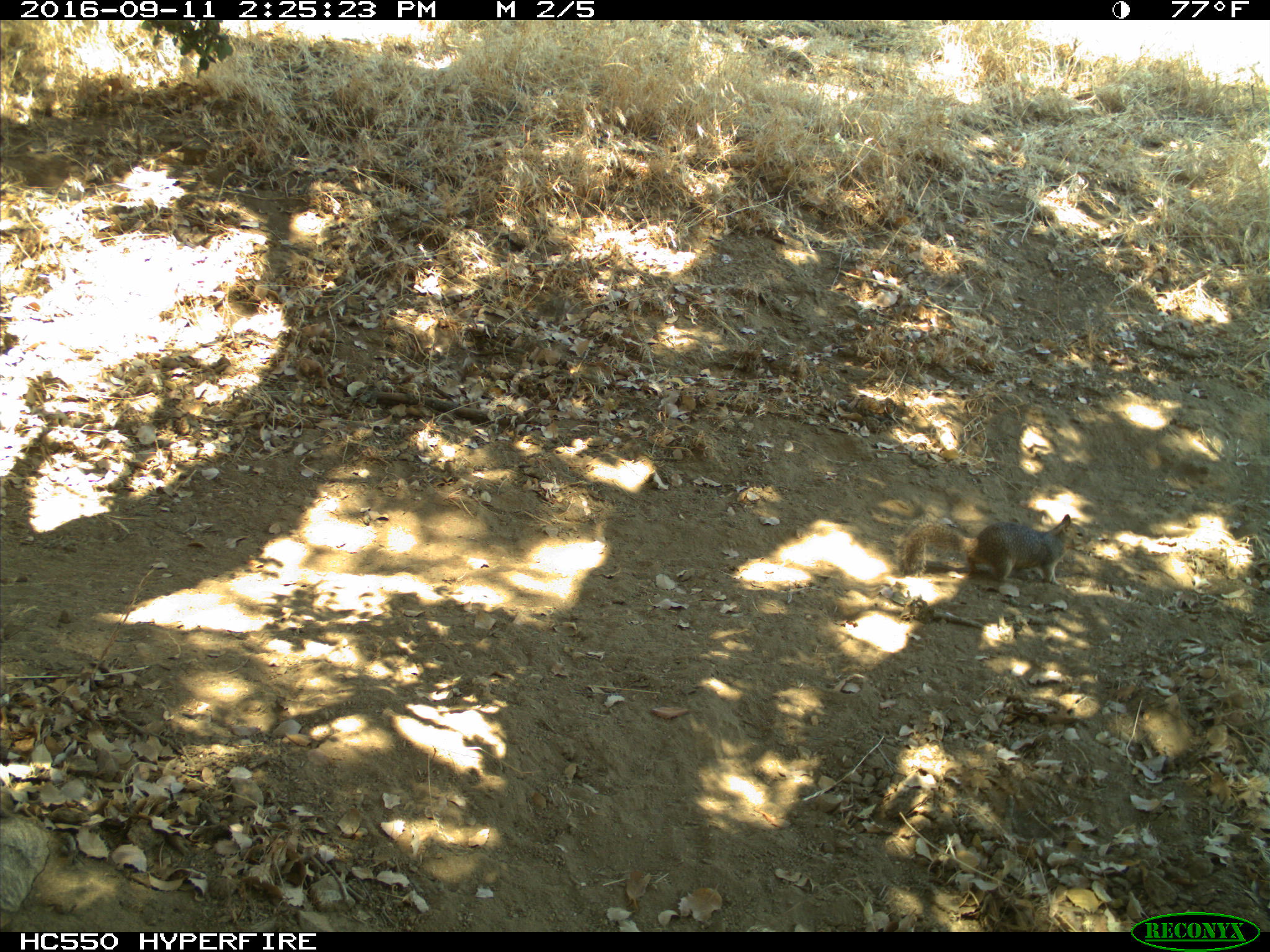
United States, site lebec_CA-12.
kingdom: Animalia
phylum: Chordata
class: Mammalia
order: Rodentia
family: Sciuridae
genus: Otospermophilus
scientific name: Otospermophilus beecheyi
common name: california ground squirrel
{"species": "Otospermophilus beecheyi (california ground squirrel)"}